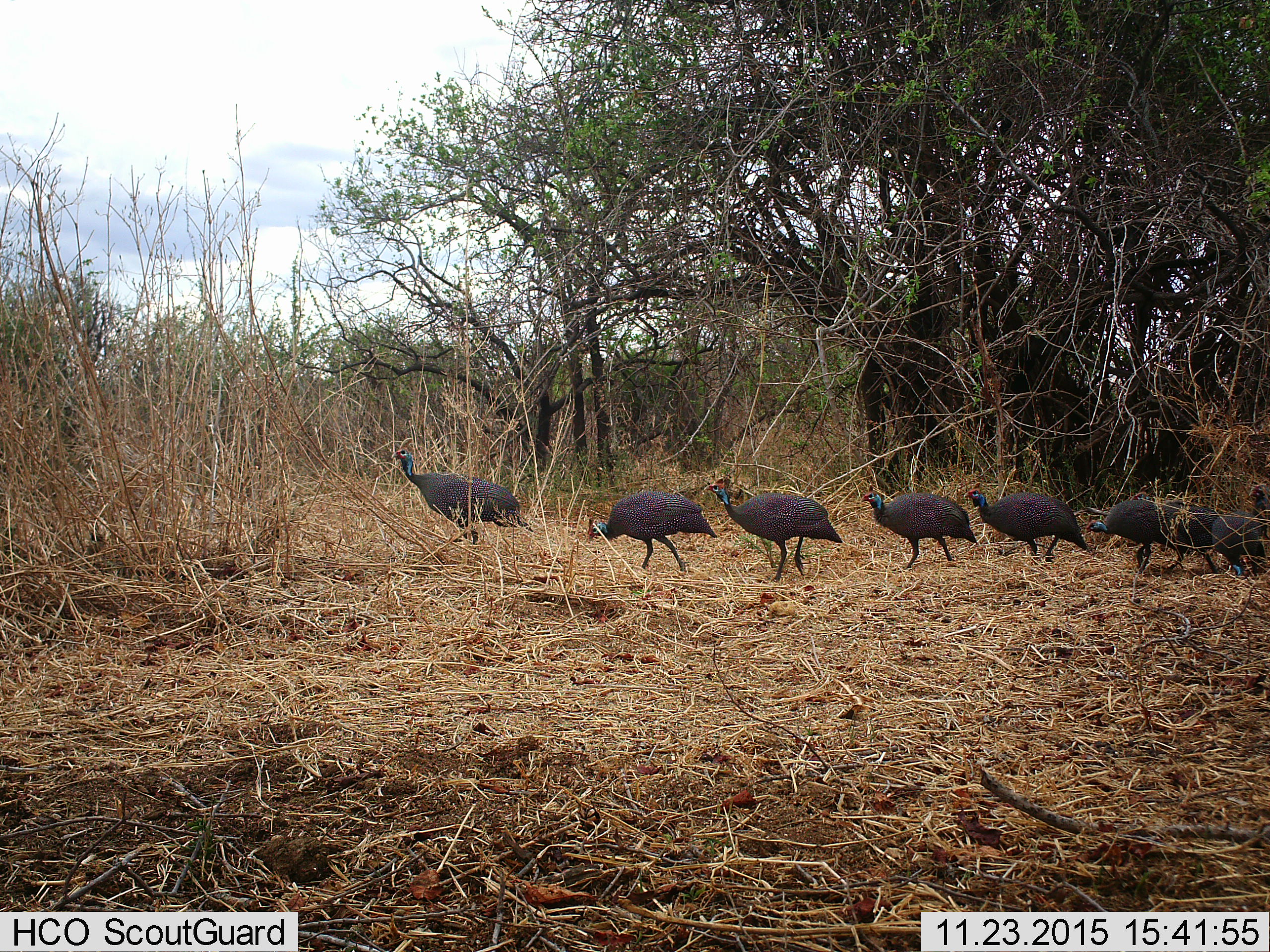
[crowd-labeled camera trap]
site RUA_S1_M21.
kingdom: Animalia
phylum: Chordata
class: Aves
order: Galliformes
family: Numididae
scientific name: Numididae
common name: guineafowl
Guineafowl (Numididae), count 8. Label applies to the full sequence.